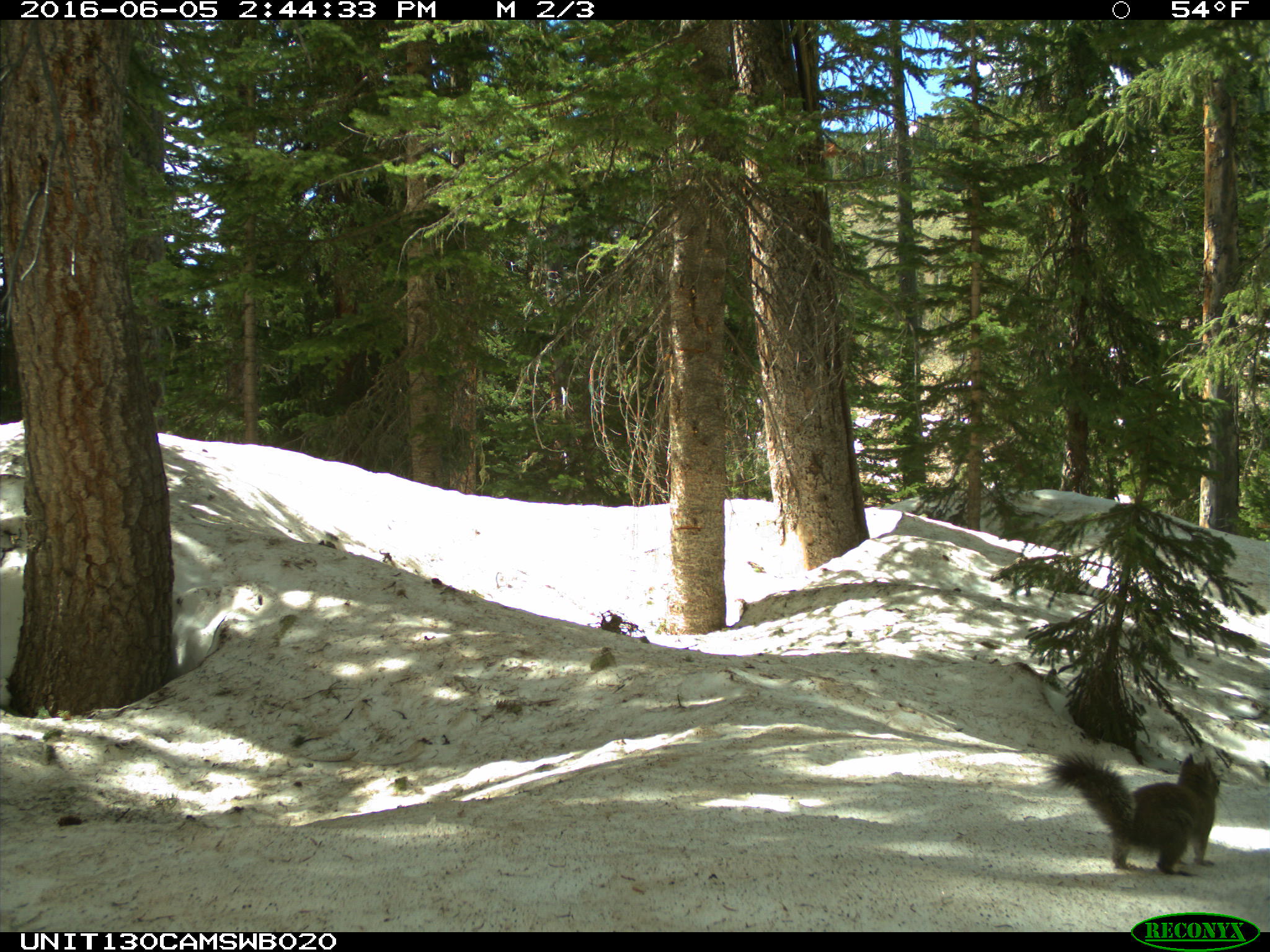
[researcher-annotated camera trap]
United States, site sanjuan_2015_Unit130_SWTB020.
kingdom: Animalia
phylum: Chordata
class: Mammalia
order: Rodentia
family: Sciuridae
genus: Tamiasciurus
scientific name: Tamiasciurus hudsonicus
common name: american red squirrel